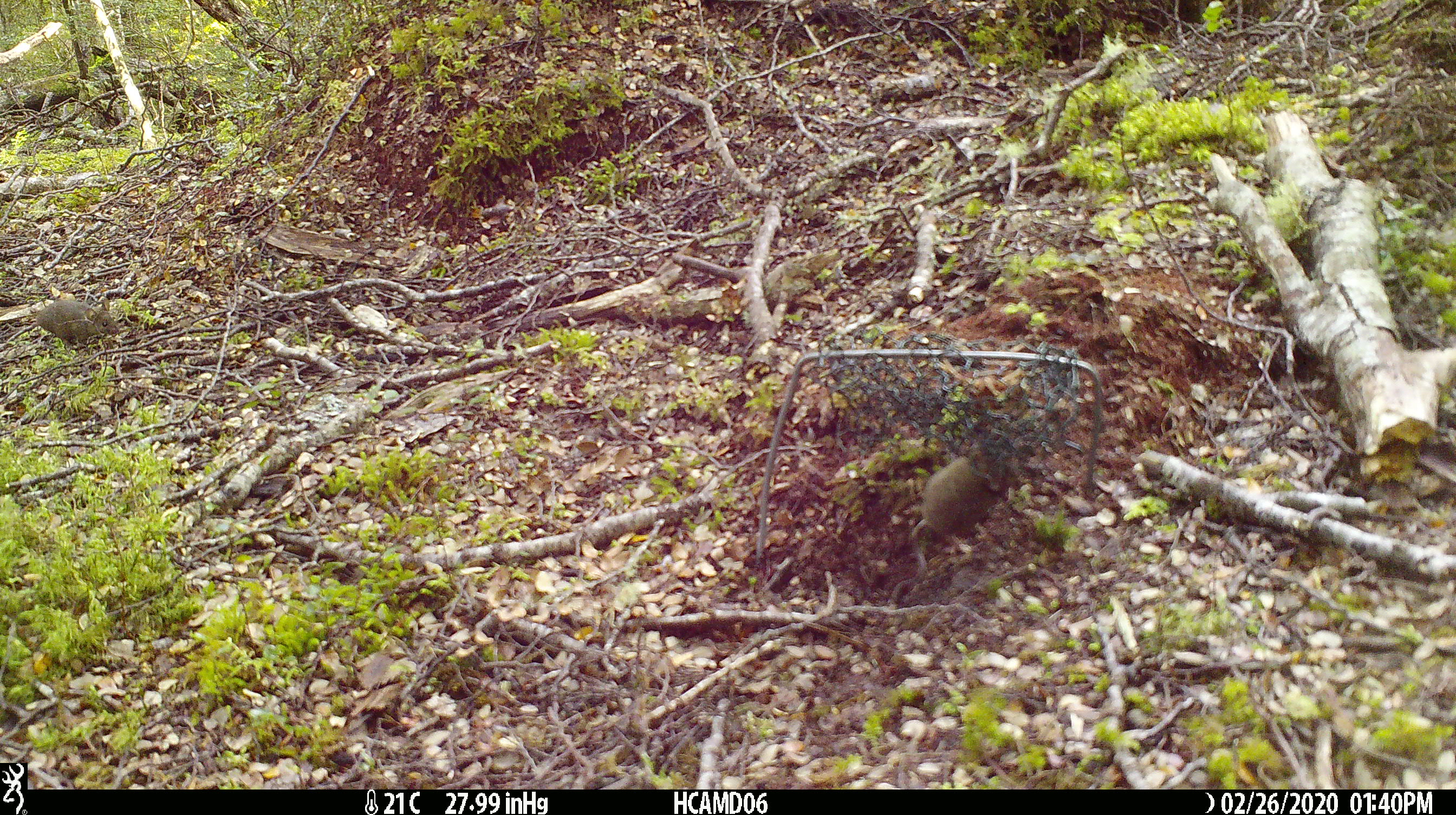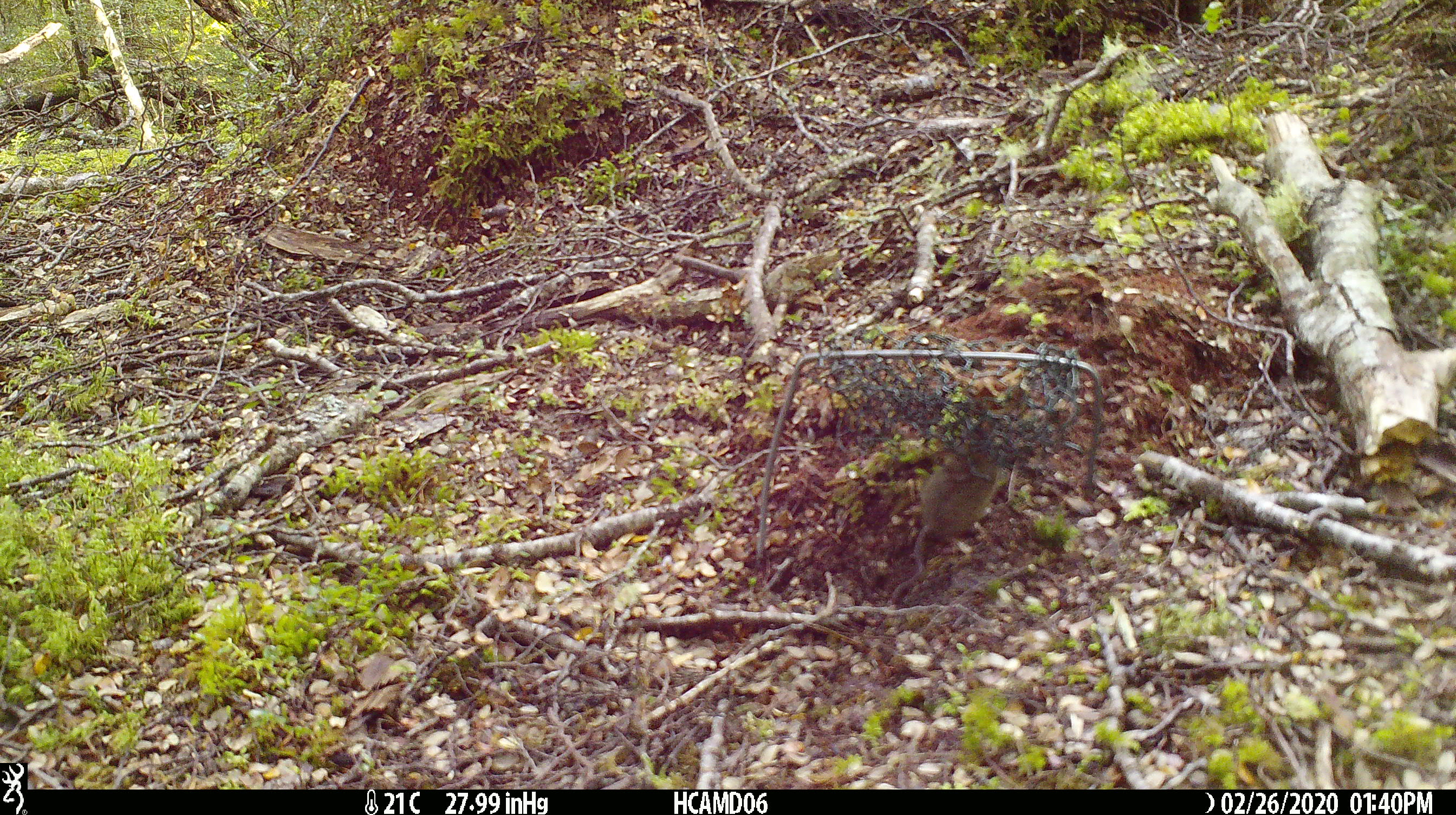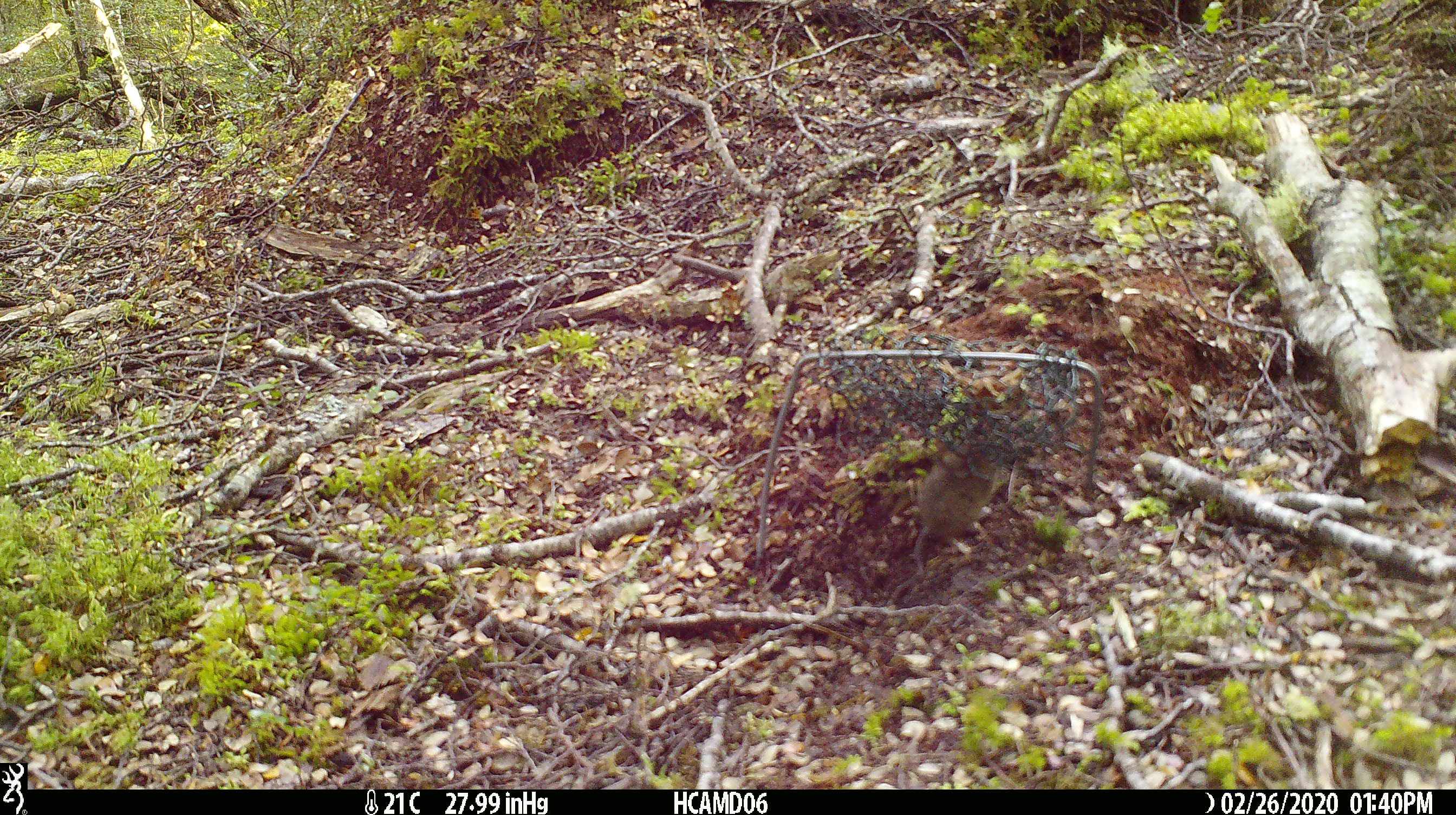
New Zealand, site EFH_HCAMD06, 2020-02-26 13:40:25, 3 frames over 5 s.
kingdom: Animalia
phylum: Chordata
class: Mammalia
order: Rodentia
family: Muridae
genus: Mus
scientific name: Mus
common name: mouse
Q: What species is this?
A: Mouse (Mus).